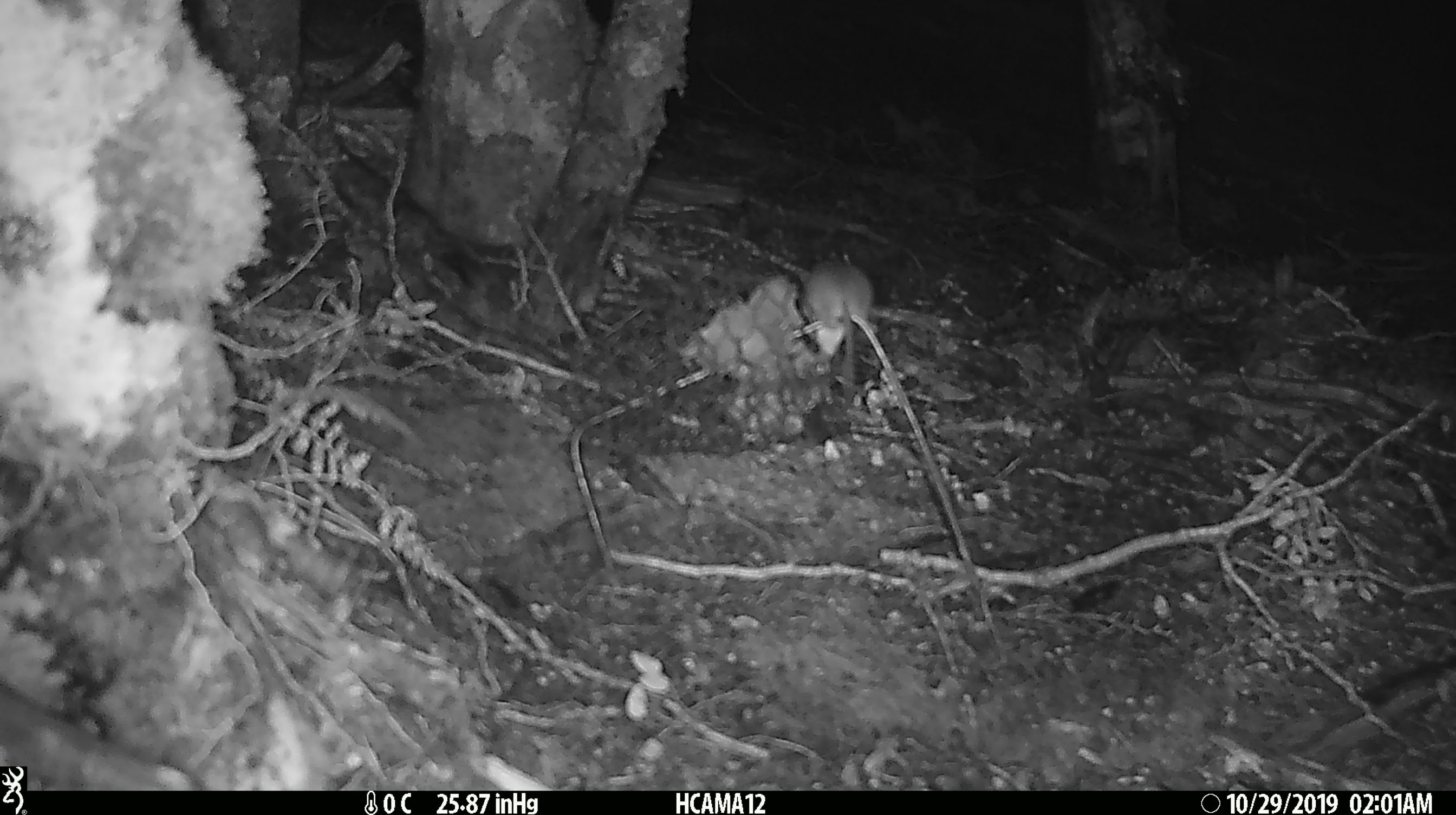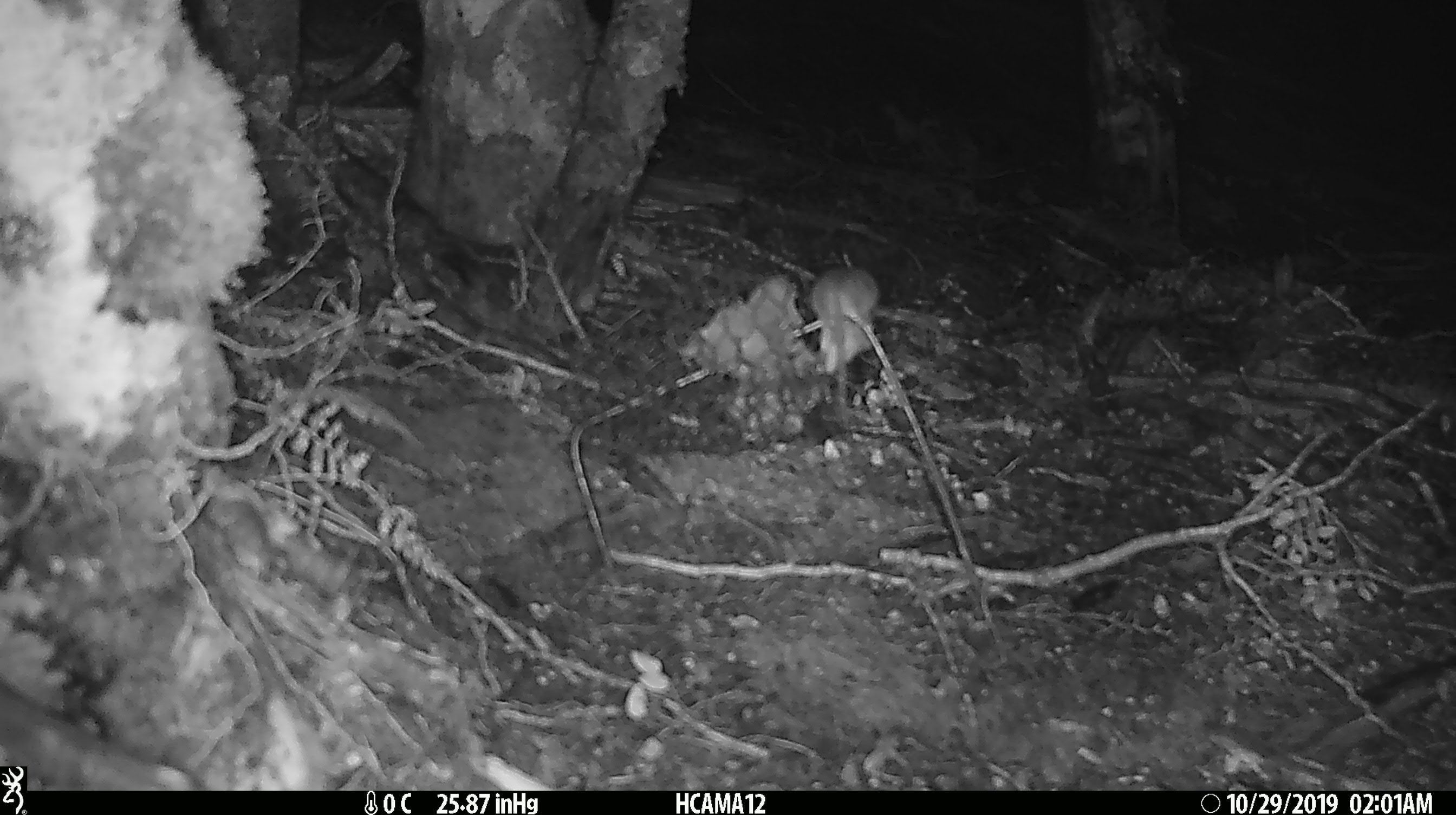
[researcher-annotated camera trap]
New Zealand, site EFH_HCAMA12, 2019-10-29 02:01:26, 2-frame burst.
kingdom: Animalia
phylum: Chordata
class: Mammalia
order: Rodentia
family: Muridae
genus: Mus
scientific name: Mus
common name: mouse